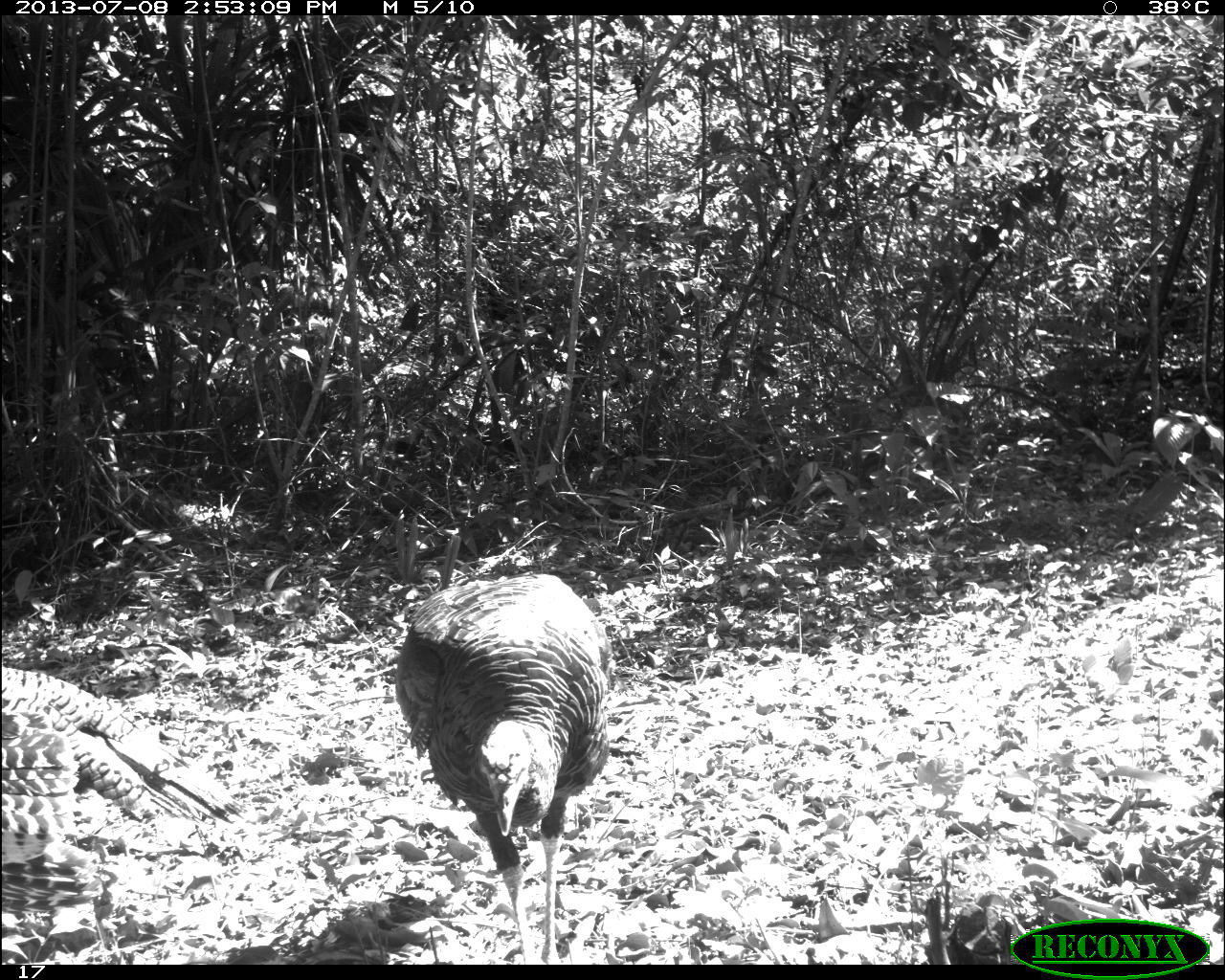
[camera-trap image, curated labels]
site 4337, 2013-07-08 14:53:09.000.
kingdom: Animalia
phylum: Chordata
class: Aves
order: Galliformes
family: Phasianidae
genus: Meleagris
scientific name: Meleagris ocellata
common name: ocellated turkey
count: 2